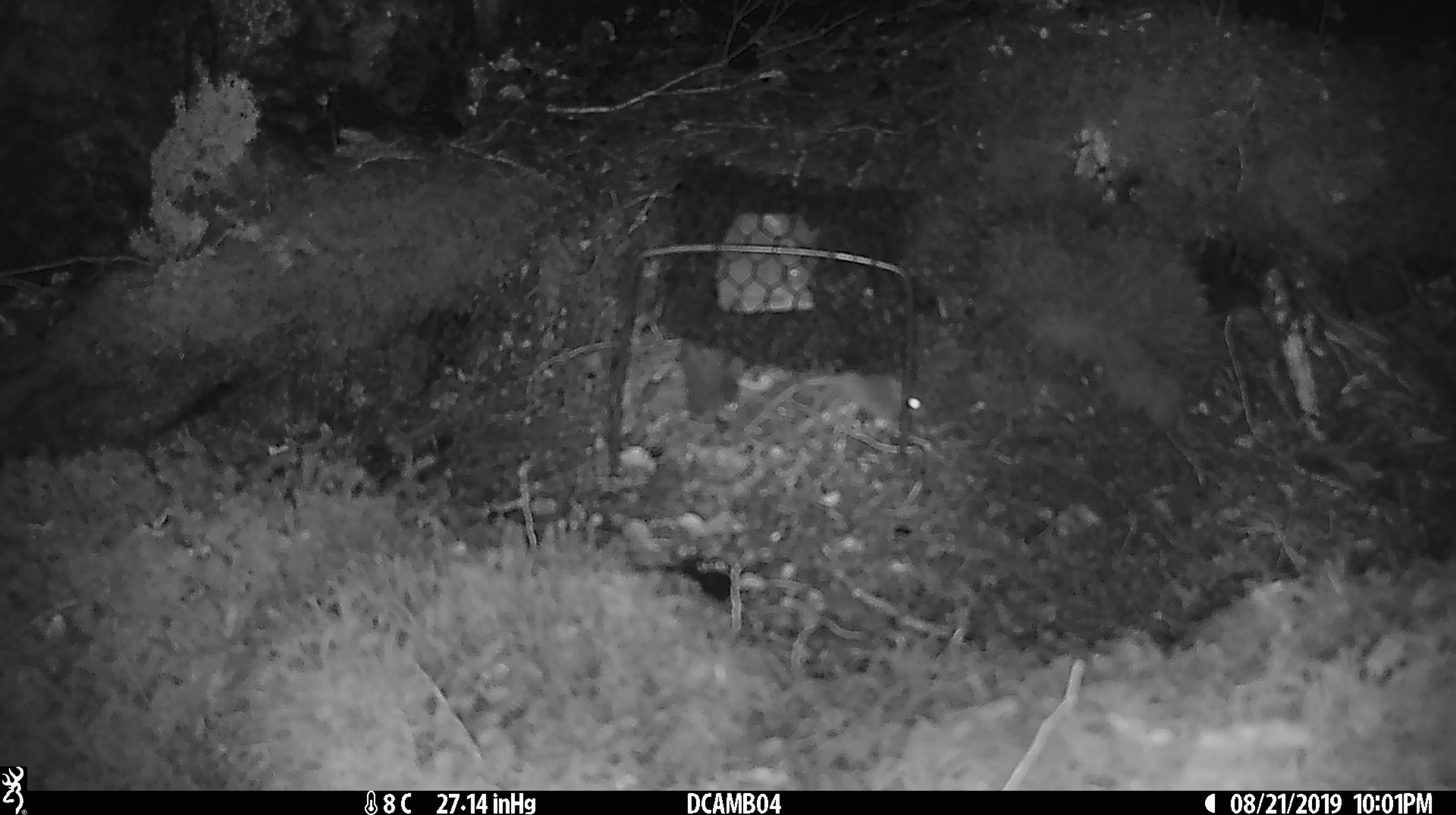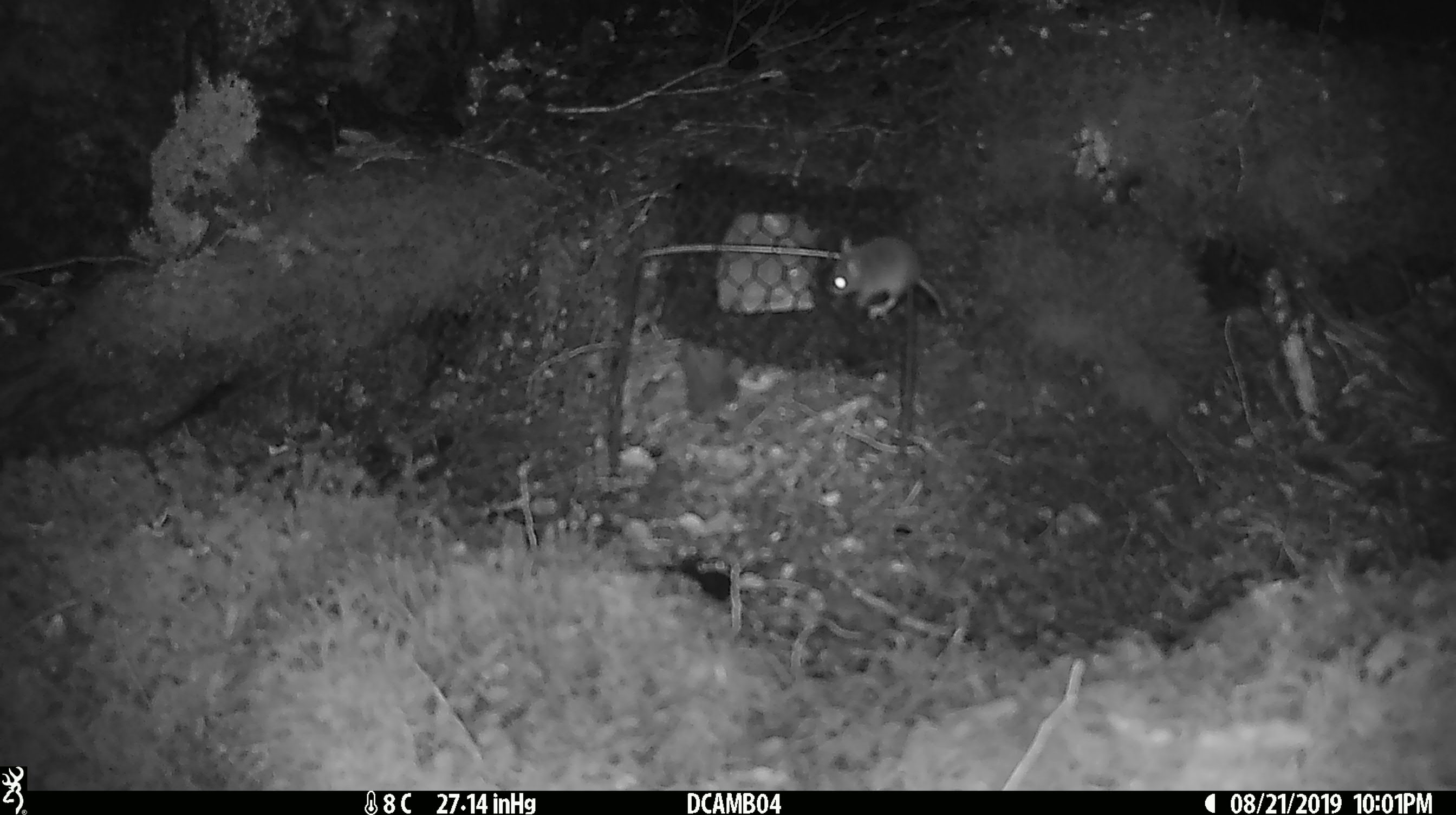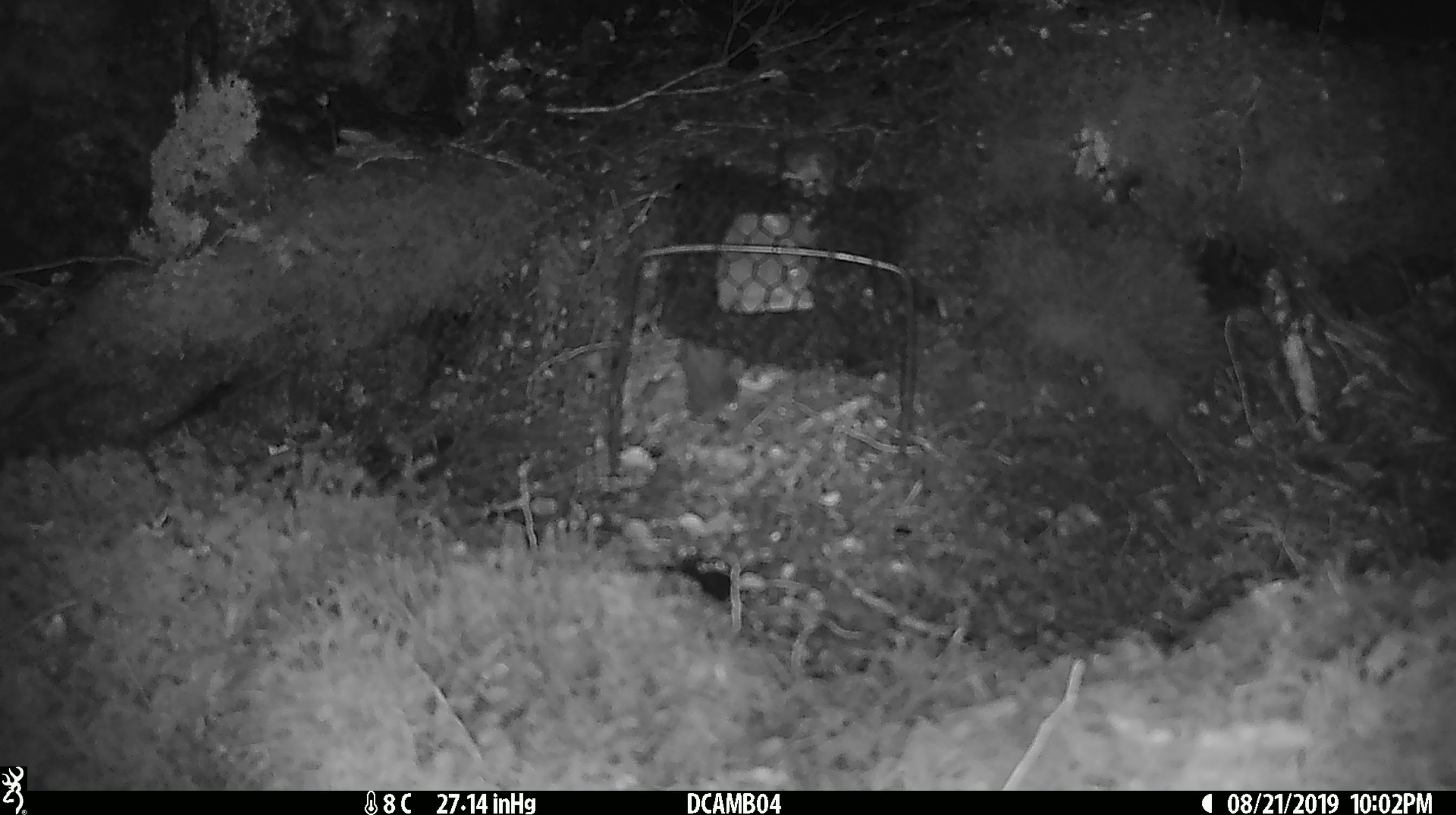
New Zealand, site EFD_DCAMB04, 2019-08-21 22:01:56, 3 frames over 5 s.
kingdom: Animalia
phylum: Chordata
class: Mammalia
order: Rodentia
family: Muridae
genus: Mus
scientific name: Mus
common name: mouse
Mouse (Mus).